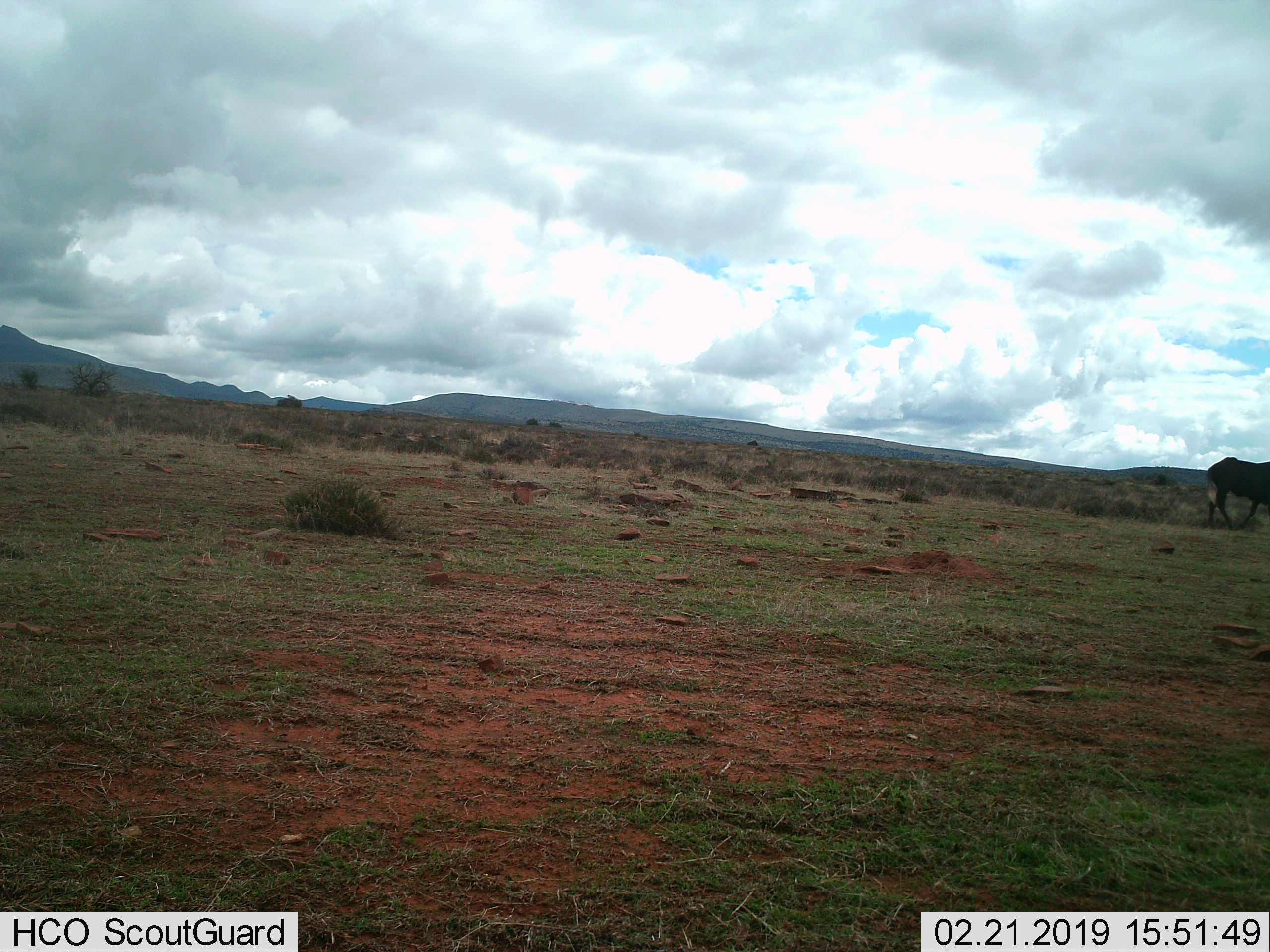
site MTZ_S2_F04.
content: unidentified animal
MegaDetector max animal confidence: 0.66